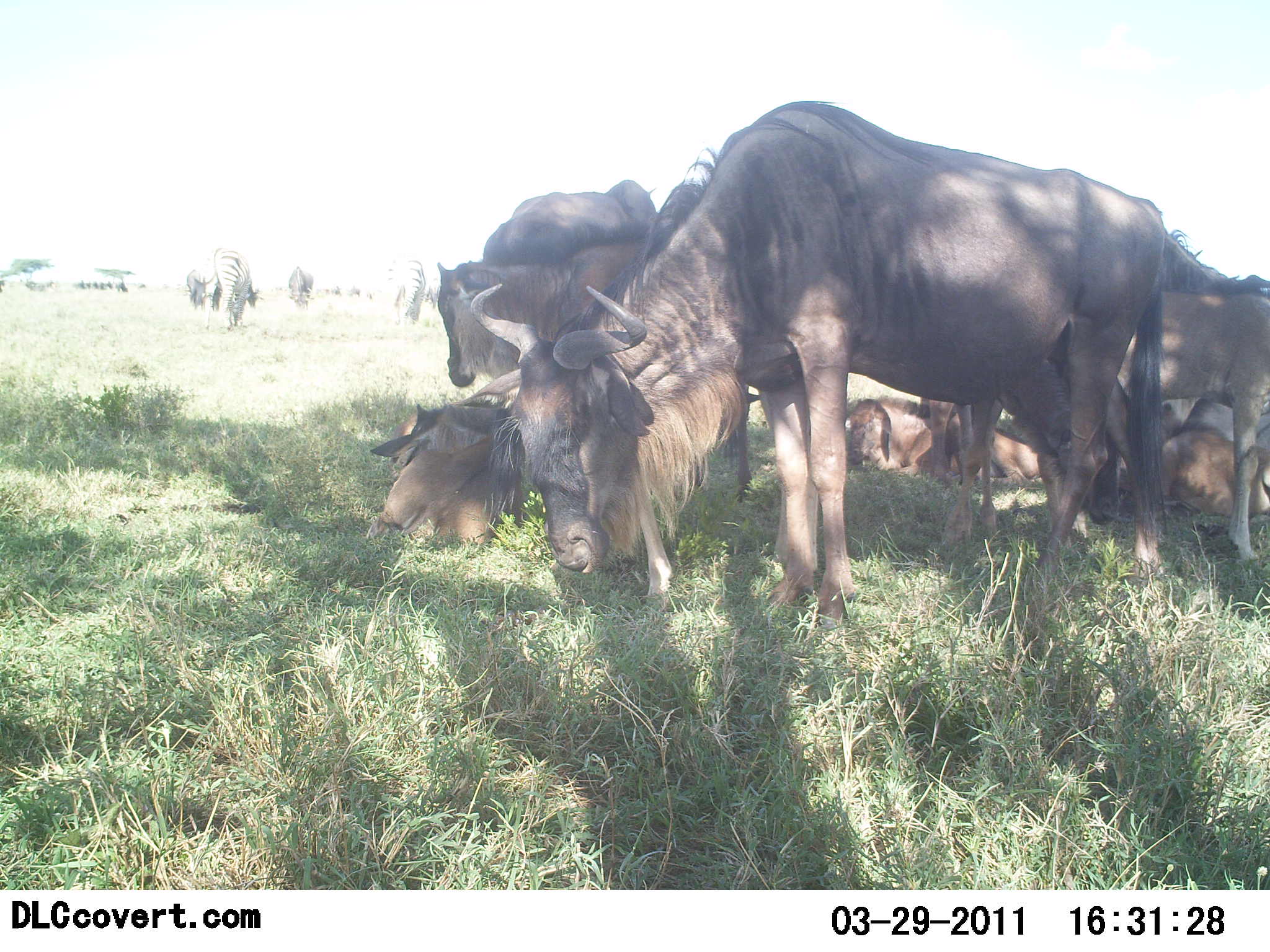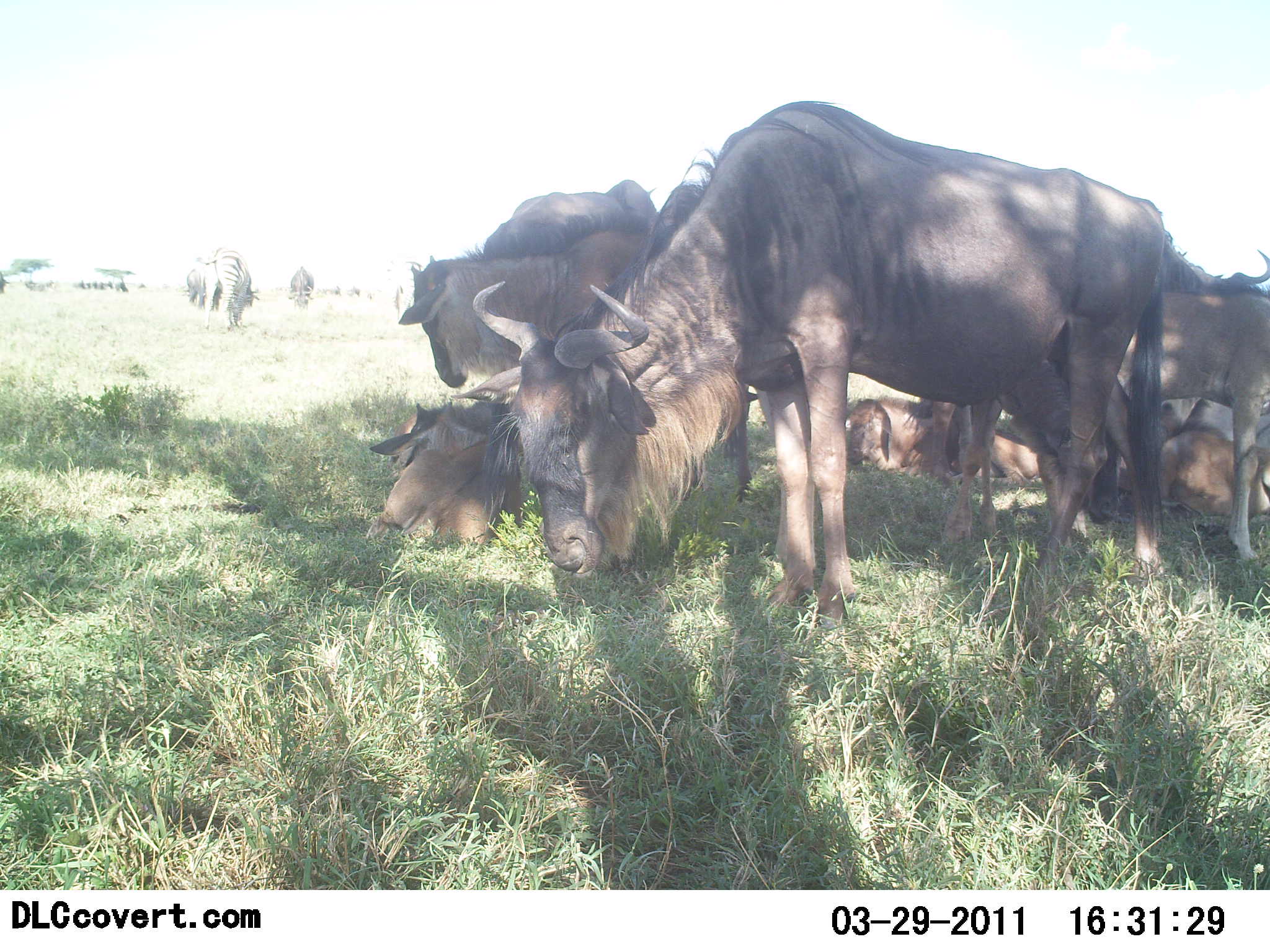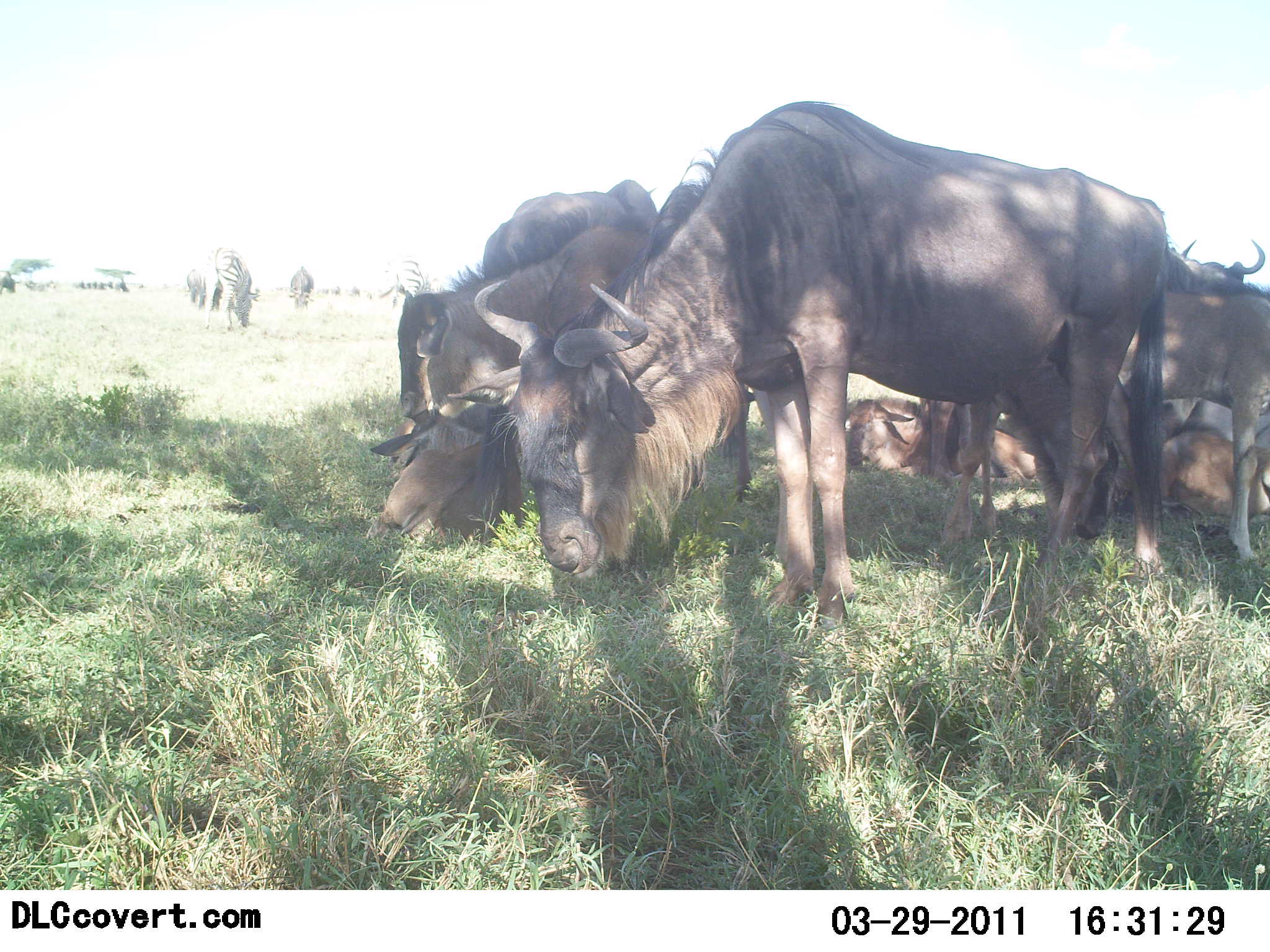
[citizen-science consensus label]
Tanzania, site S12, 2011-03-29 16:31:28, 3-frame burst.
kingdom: Animalia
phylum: Chordata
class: Mammalia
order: Artiodactyla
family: Bovidae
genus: Connochaetes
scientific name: Connochaetes taurinus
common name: blue wildebeest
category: wildebeest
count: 10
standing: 61%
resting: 89%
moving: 6%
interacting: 6%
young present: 28%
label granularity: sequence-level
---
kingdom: Animalia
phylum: Chordata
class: Mammalia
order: Perissodactyla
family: Equidae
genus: Equus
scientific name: Equus quagga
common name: plains zebra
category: zebra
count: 4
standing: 45%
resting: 0%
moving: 18%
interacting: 0%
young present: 0%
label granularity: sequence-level